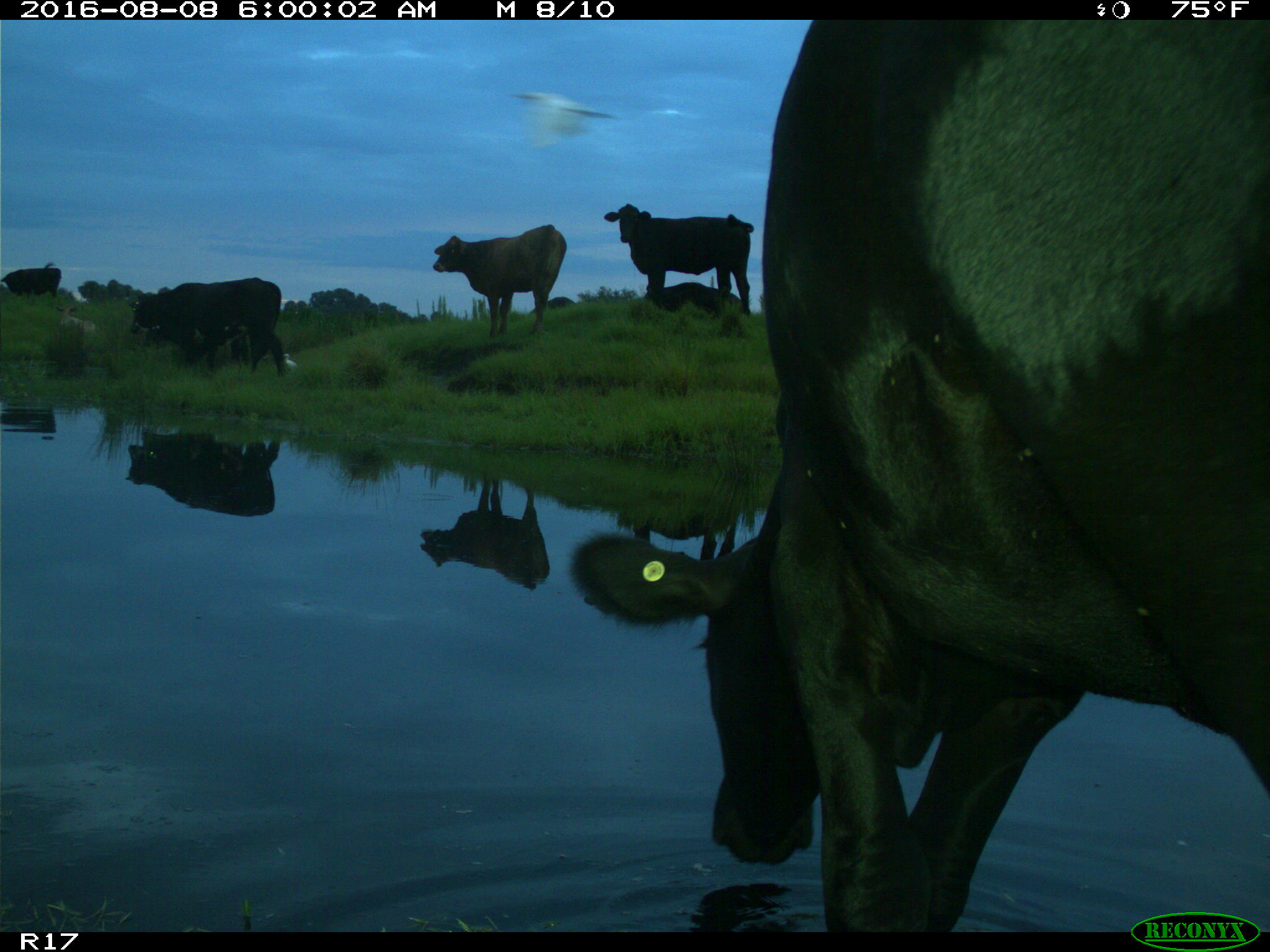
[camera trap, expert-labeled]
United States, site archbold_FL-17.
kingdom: Animalia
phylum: Chordata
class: Mammalia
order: Artiodactyla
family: Bovidae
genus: Bos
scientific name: Bos taurus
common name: domestic cow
Bos taurus (domestic cow).